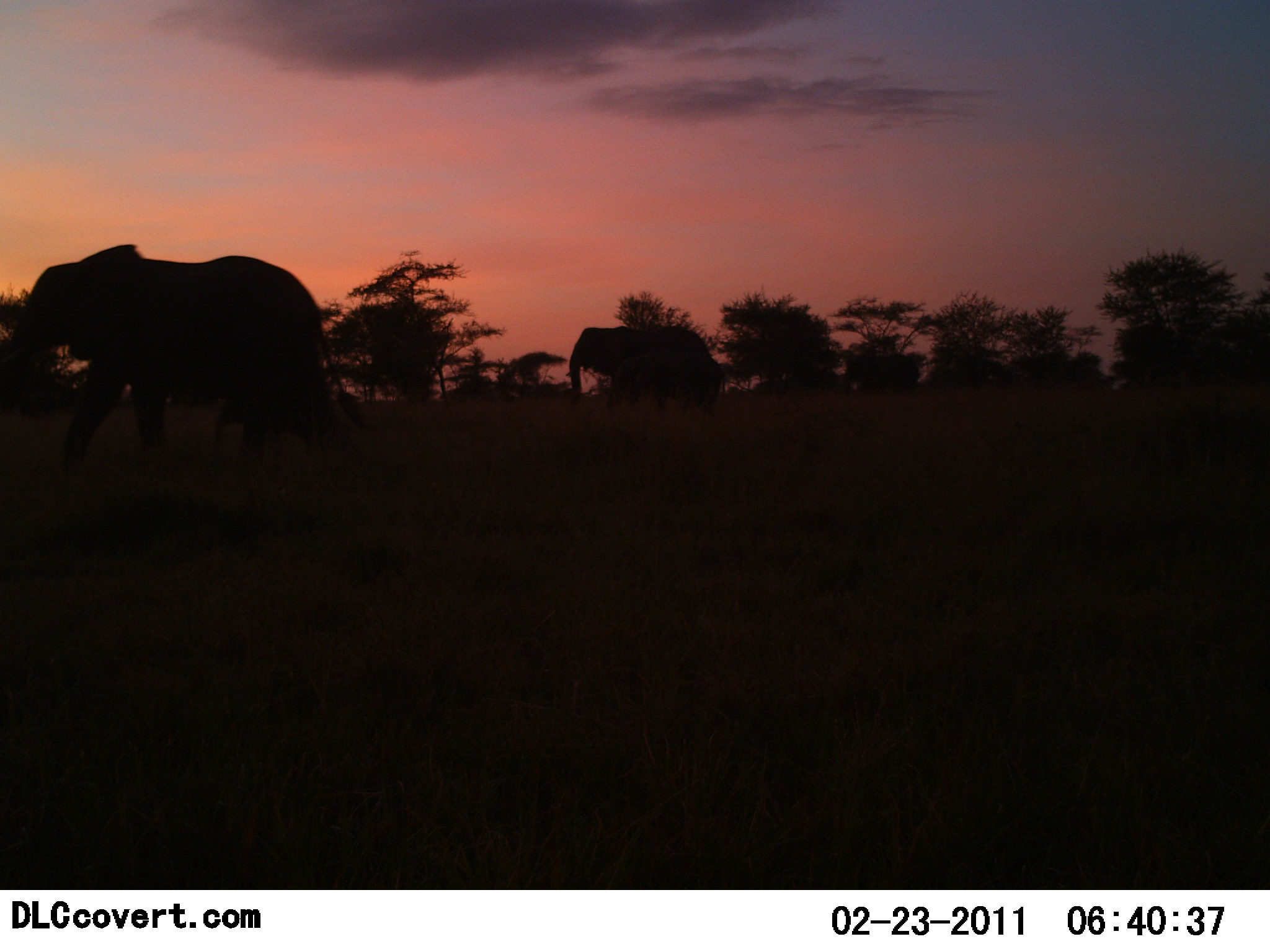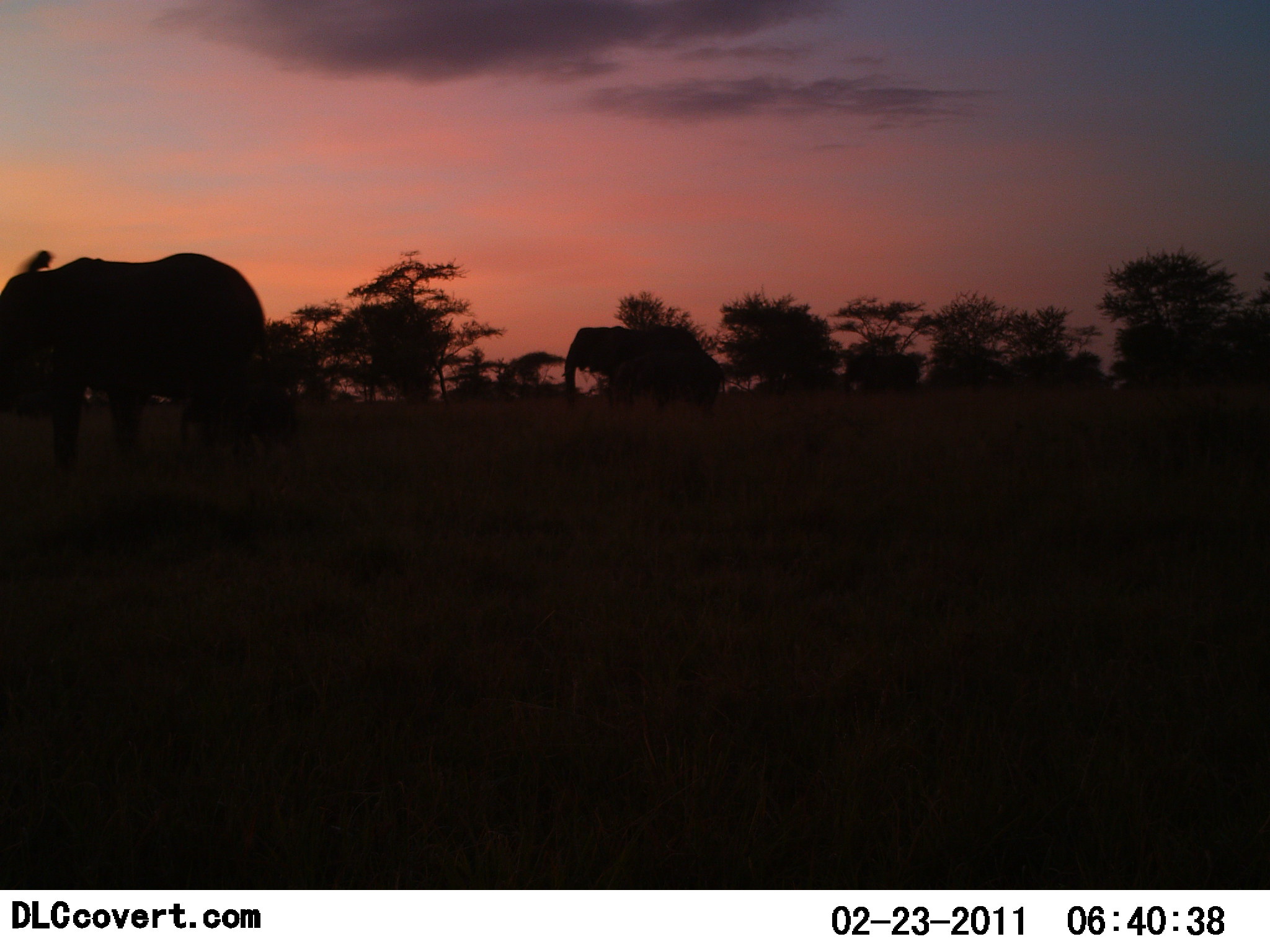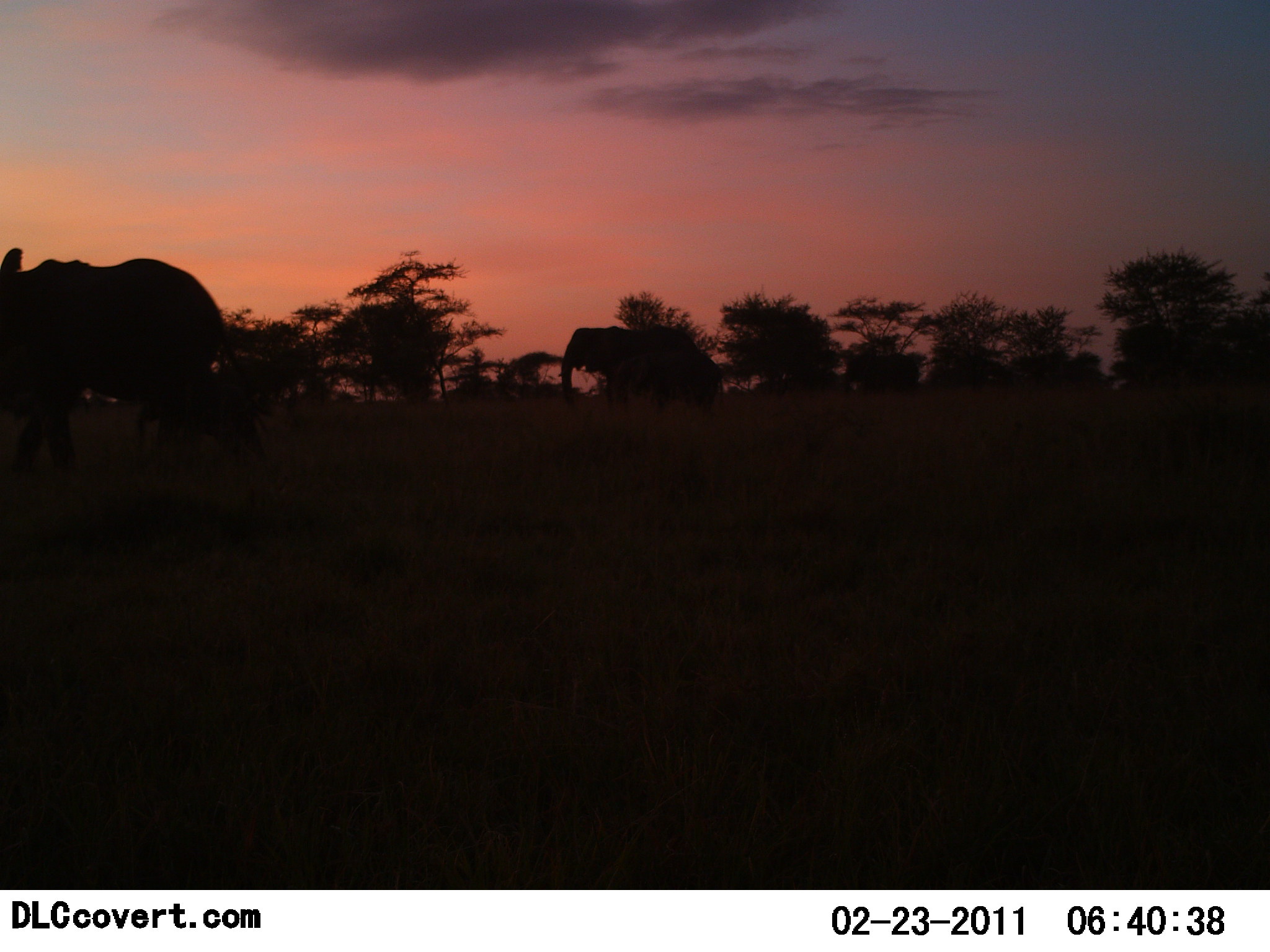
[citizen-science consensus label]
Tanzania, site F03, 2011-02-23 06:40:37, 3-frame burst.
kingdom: Animalia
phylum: Chordata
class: Mammalia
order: Proboscidea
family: Elephantidae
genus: Loxodonta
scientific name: Loxodonta africana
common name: african bush elephant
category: elephant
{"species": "elephant (african bush elephant) (Loxodonta africana)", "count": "3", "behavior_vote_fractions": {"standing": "0%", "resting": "0%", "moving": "100%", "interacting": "0%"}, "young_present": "40%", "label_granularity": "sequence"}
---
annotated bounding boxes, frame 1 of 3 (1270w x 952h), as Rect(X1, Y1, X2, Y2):
animal: Rect(0, 244, 365, 467); Rect(564, 325, 722, 414); Rect(211, 388, 355, 478)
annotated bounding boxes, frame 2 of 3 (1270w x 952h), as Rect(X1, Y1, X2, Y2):
animal: Rect(1, 252, 266, 478); Rect(561, 325, 723, 415); Rect(181, 388, 304, 469)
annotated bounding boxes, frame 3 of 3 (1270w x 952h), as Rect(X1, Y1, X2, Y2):
animal: Rect(0, 248, 267, 474); Rect(562, 325, 725, 423); Rect(138, 382, 263, 465)